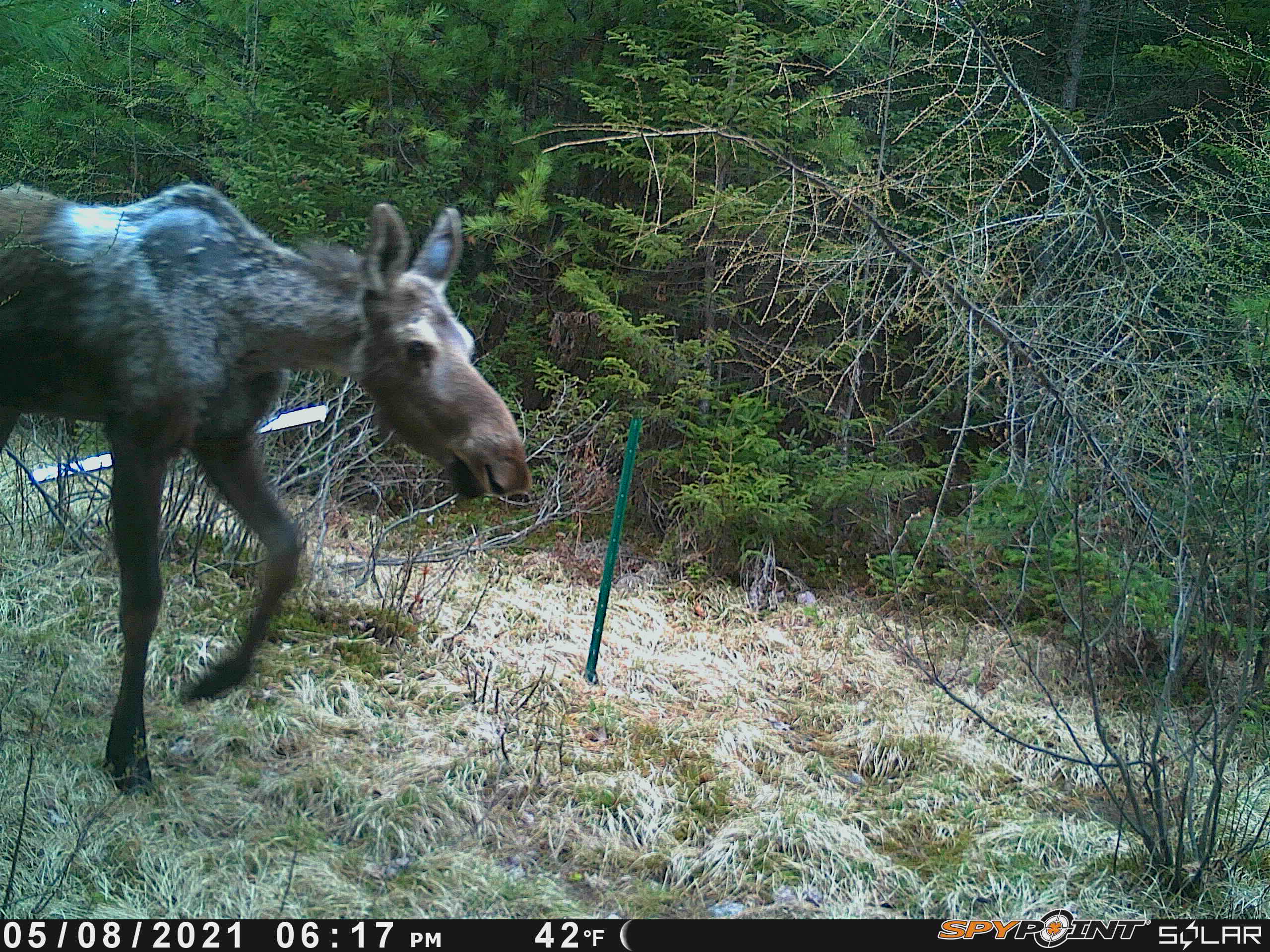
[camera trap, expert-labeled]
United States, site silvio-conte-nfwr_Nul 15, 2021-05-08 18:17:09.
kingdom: Animalia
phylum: Chordata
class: Mammalia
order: Artiodactyla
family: Cervidae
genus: Alces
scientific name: Alces alces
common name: moose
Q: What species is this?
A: Moose (Alces alces).